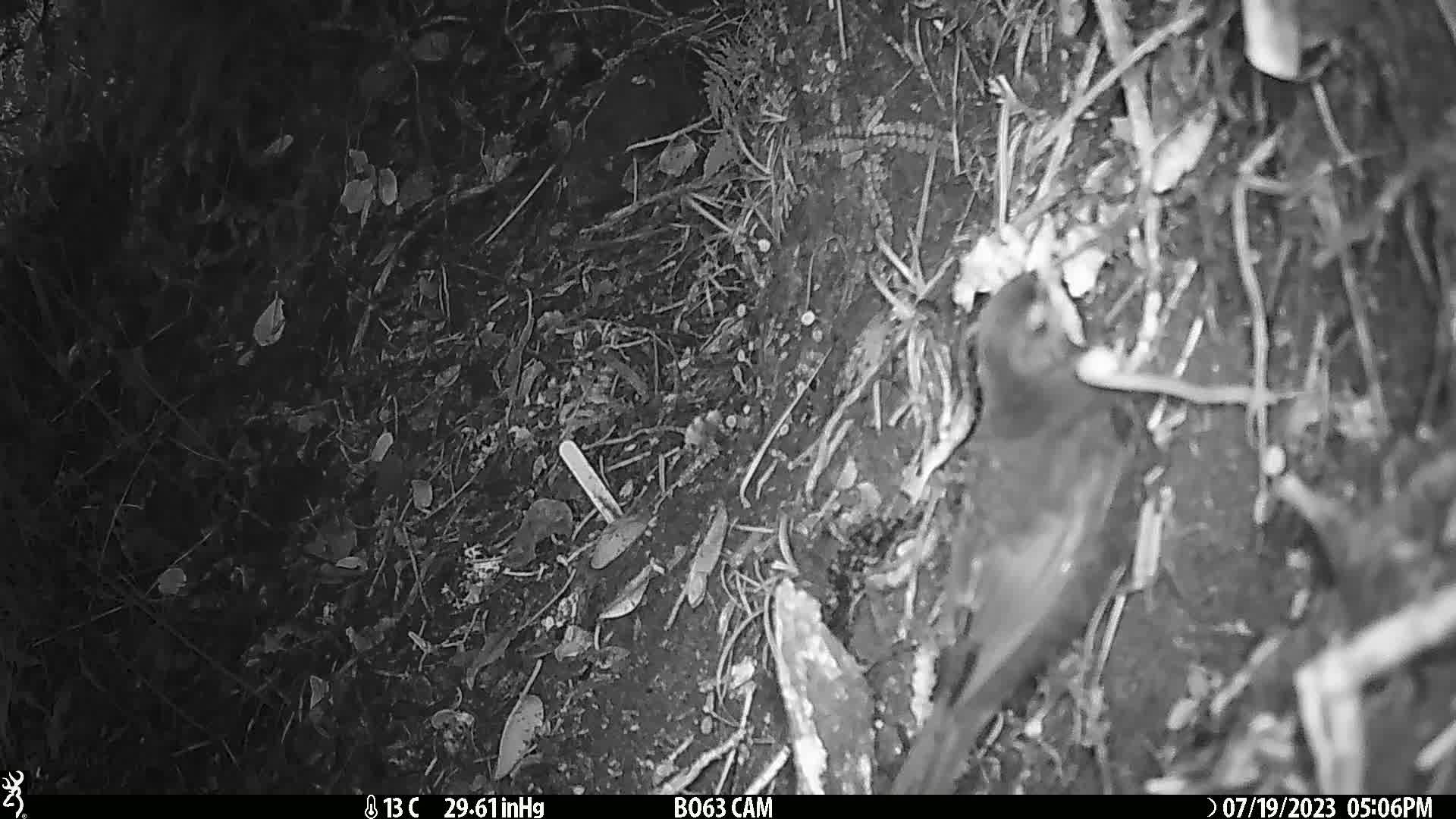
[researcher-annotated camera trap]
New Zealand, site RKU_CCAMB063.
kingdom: Animalia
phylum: Chordata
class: Aves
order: Passeriformes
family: Turdidae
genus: Turdus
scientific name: Turdus merula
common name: eurasian blackbird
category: blackbird